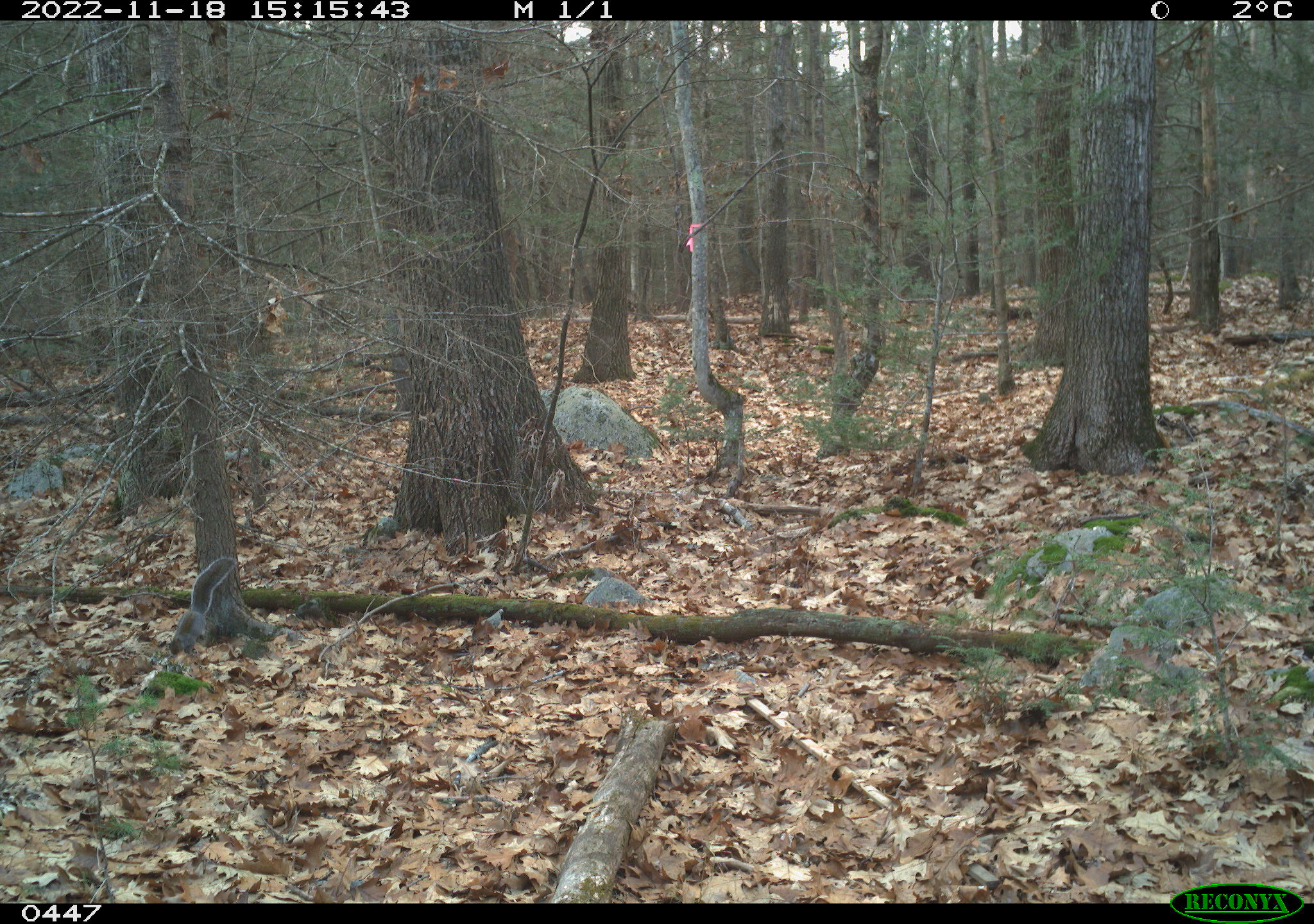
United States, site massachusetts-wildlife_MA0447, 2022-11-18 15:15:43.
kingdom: Animalia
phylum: Chordata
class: Mammalia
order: Rodentia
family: Sciuridae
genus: Sciurus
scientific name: Sciurus carolinensis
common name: gray squirrel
Gray squirrel (Sciurus carolinensis).